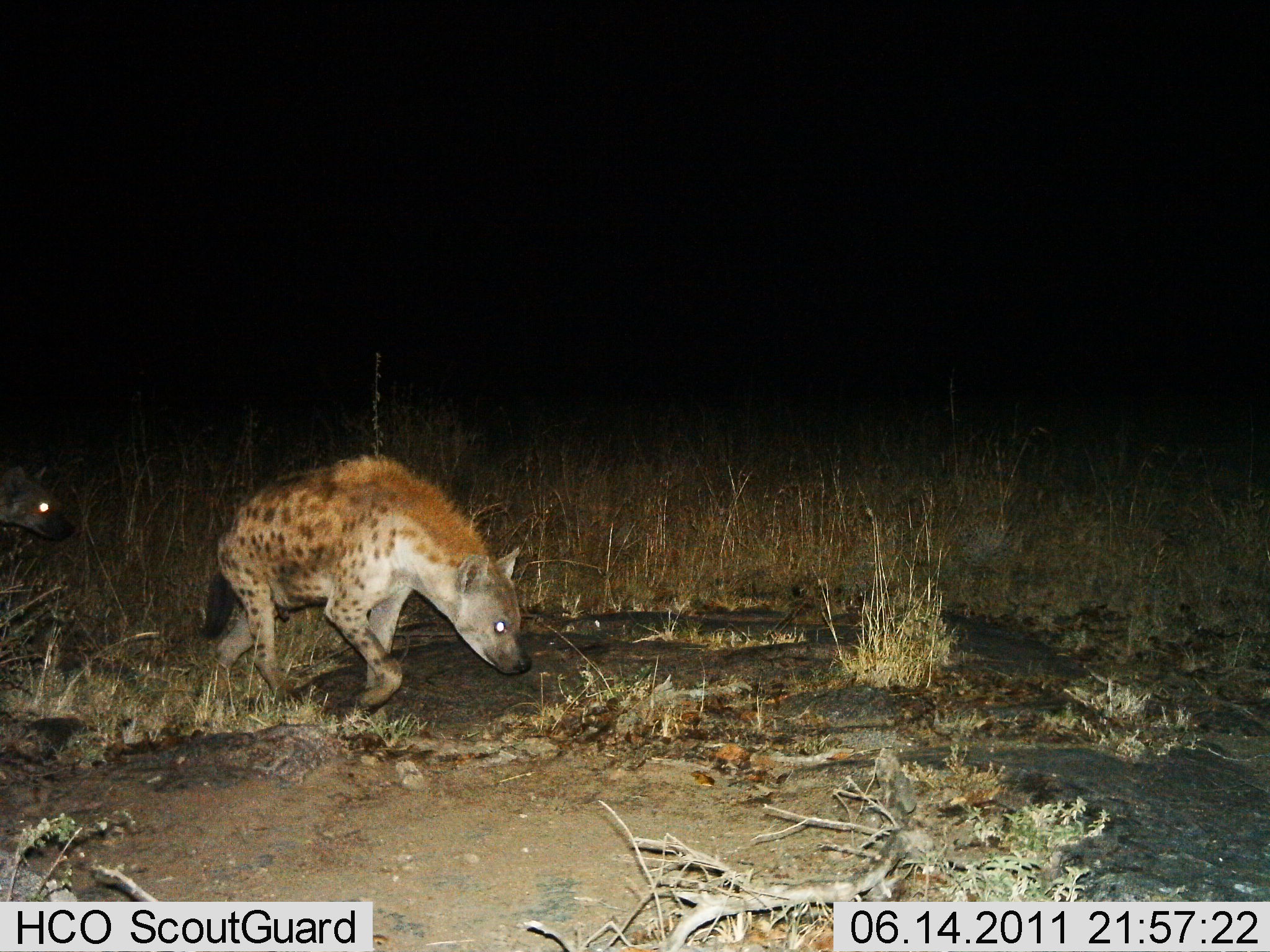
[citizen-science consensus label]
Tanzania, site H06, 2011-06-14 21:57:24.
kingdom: Animalia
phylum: Chordata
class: Mammalia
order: Carnivora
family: Hyaenidae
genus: Crocuta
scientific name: Crocuta crocuta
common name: spotted hyena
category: hyenaspotted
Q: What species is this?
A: Hyenaspotted (spotted hyena) (Crocuta crocuta).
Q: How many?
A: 2.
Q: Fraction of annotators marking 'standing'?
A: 7%.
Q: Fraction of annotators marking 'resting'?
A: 0%.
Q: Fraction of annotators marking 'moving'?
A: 93%.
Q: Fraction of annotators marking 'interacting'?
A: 0%.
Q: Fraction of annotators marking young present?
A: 0%.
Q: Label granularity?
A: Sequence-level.